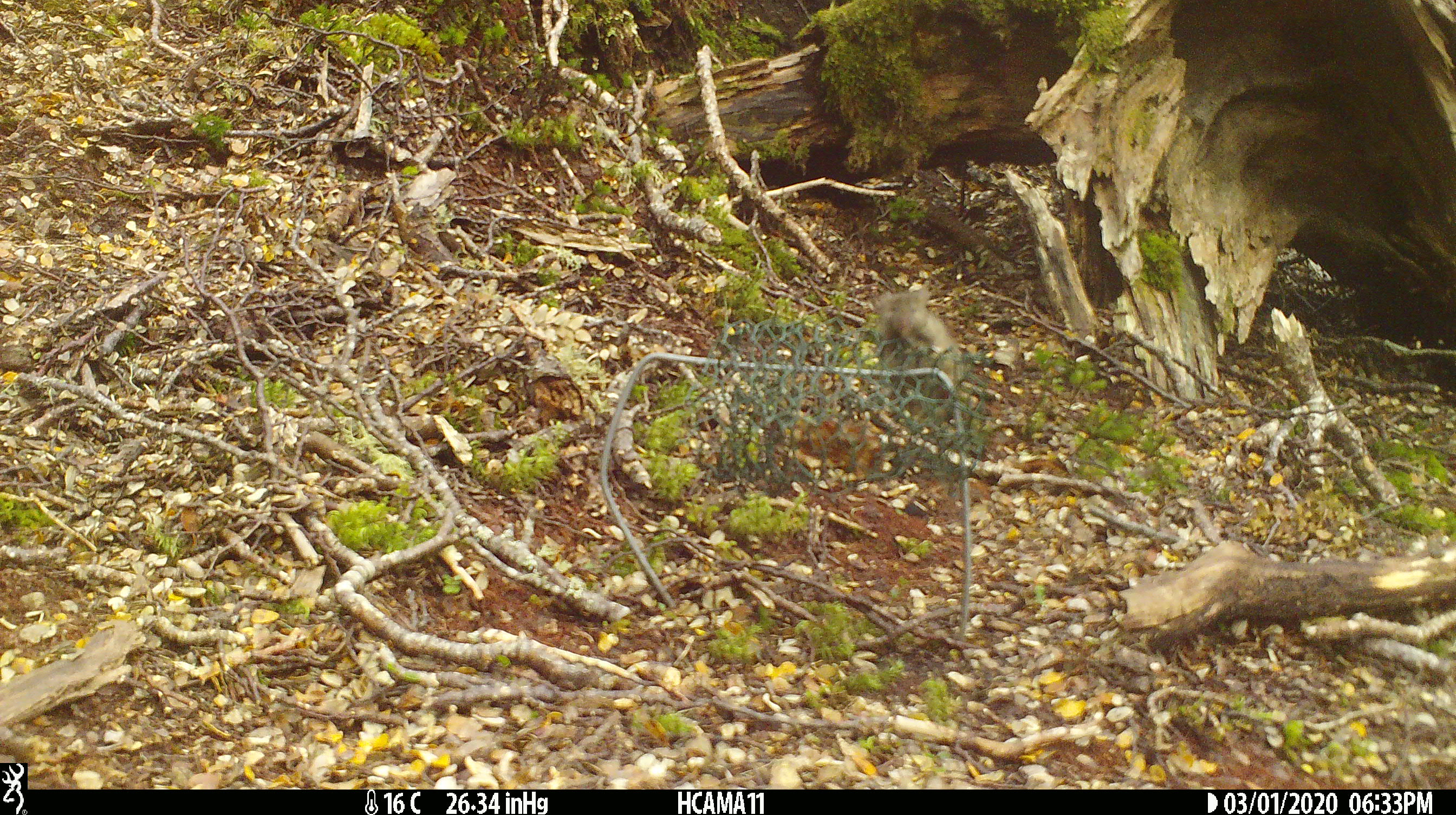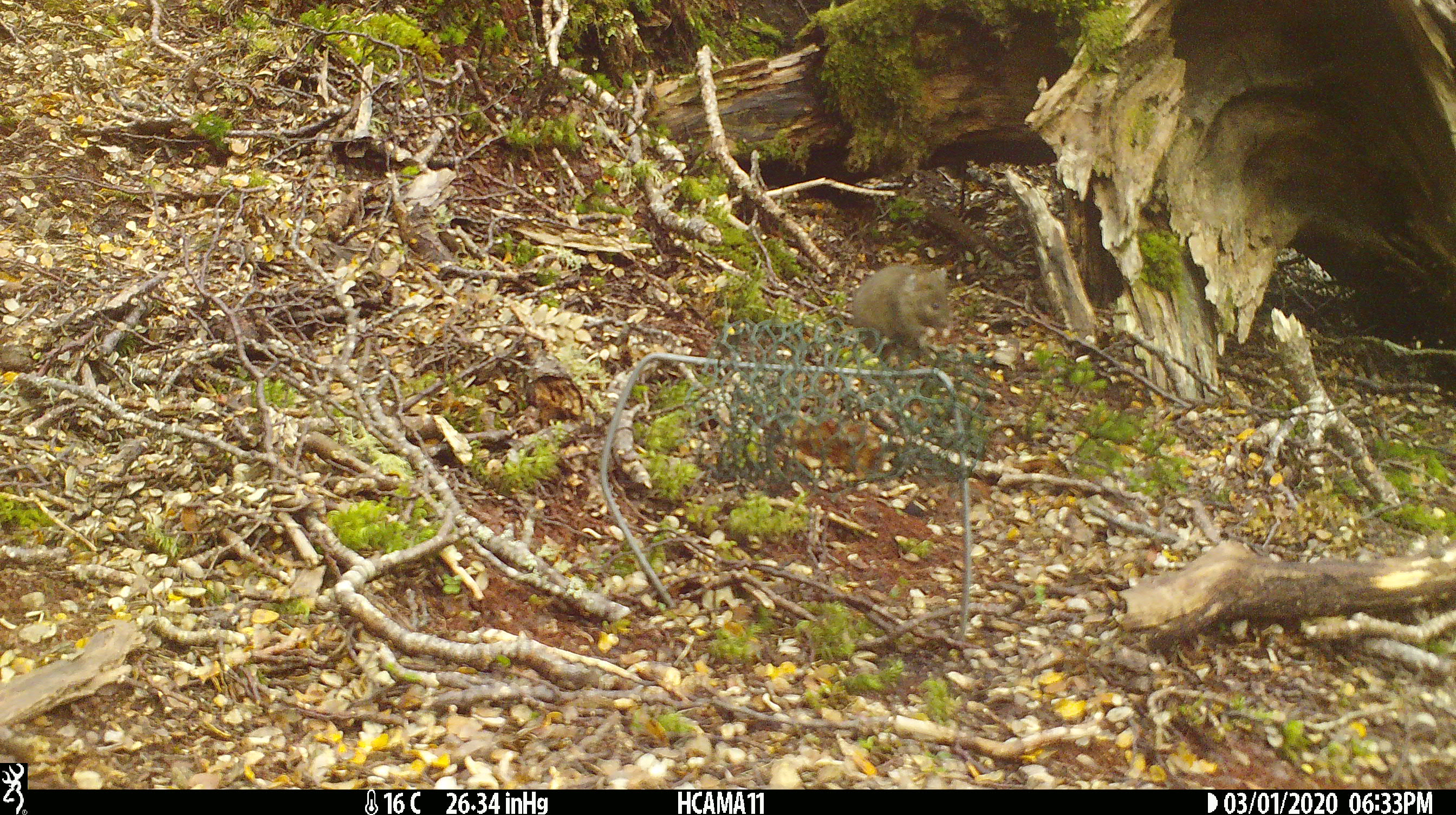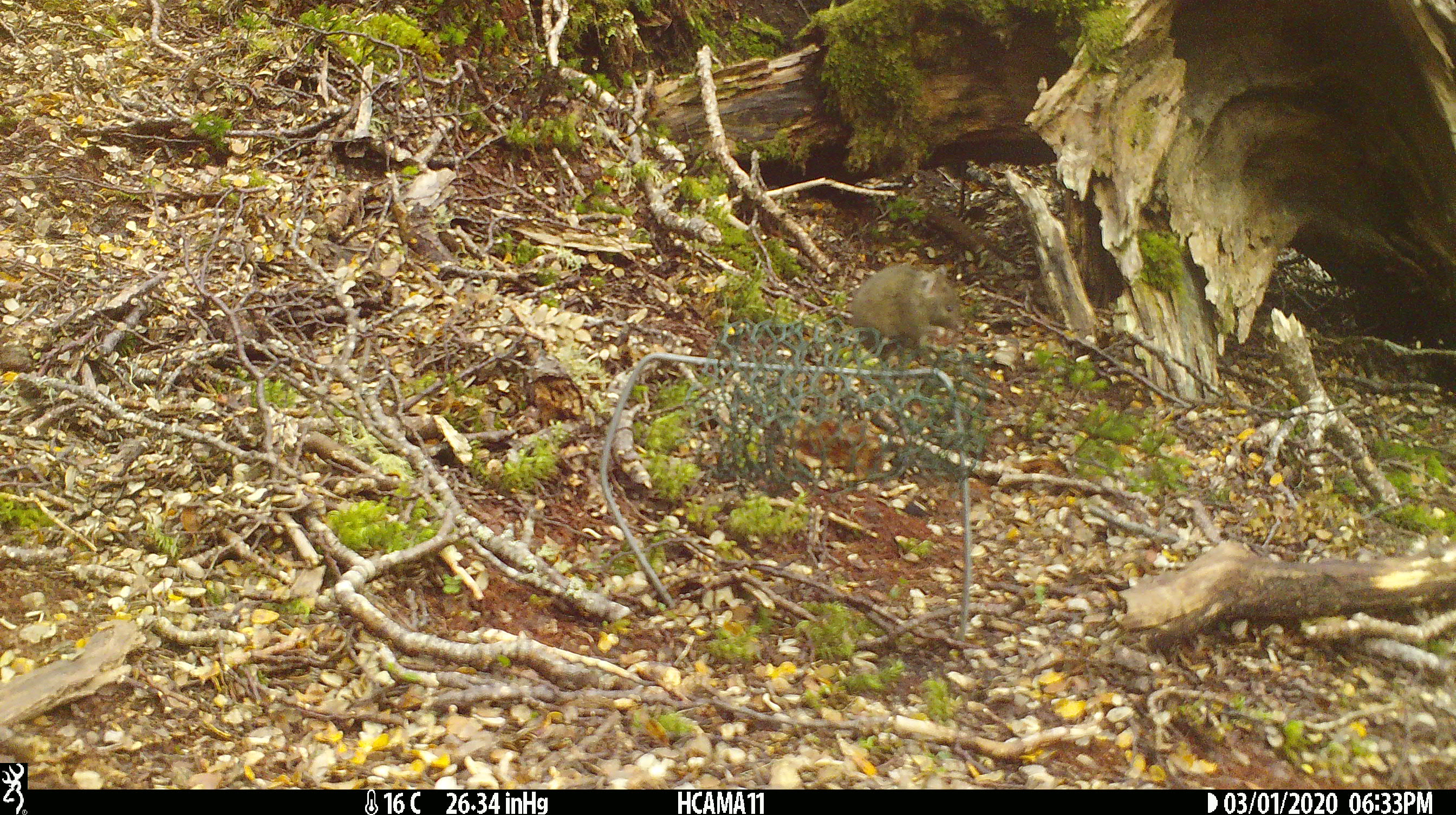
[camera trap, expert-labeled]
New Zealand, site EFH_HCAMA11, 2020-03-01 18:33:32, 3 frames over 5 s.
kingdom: Animalia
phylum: Chordata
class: Mammalia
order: Rodentia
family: Muridae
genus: Mus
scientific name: Mus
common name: mouse